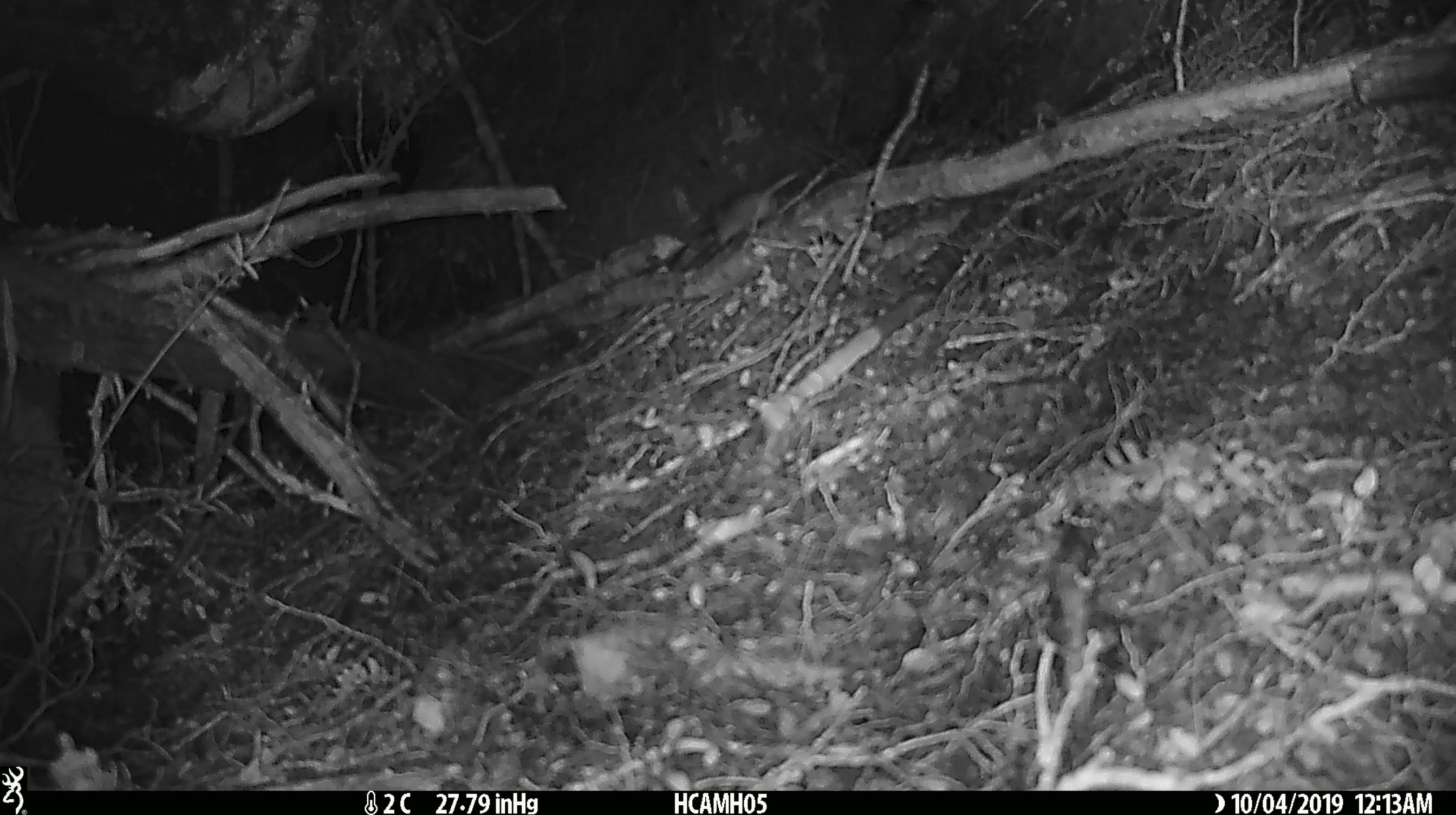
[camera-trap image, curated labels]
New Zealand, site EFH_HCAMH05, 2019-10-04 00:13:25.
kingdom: Animalia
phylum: Chordata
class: Mammalia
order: Rodentia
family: Muridae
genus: Mus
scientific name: Mus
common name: mouse